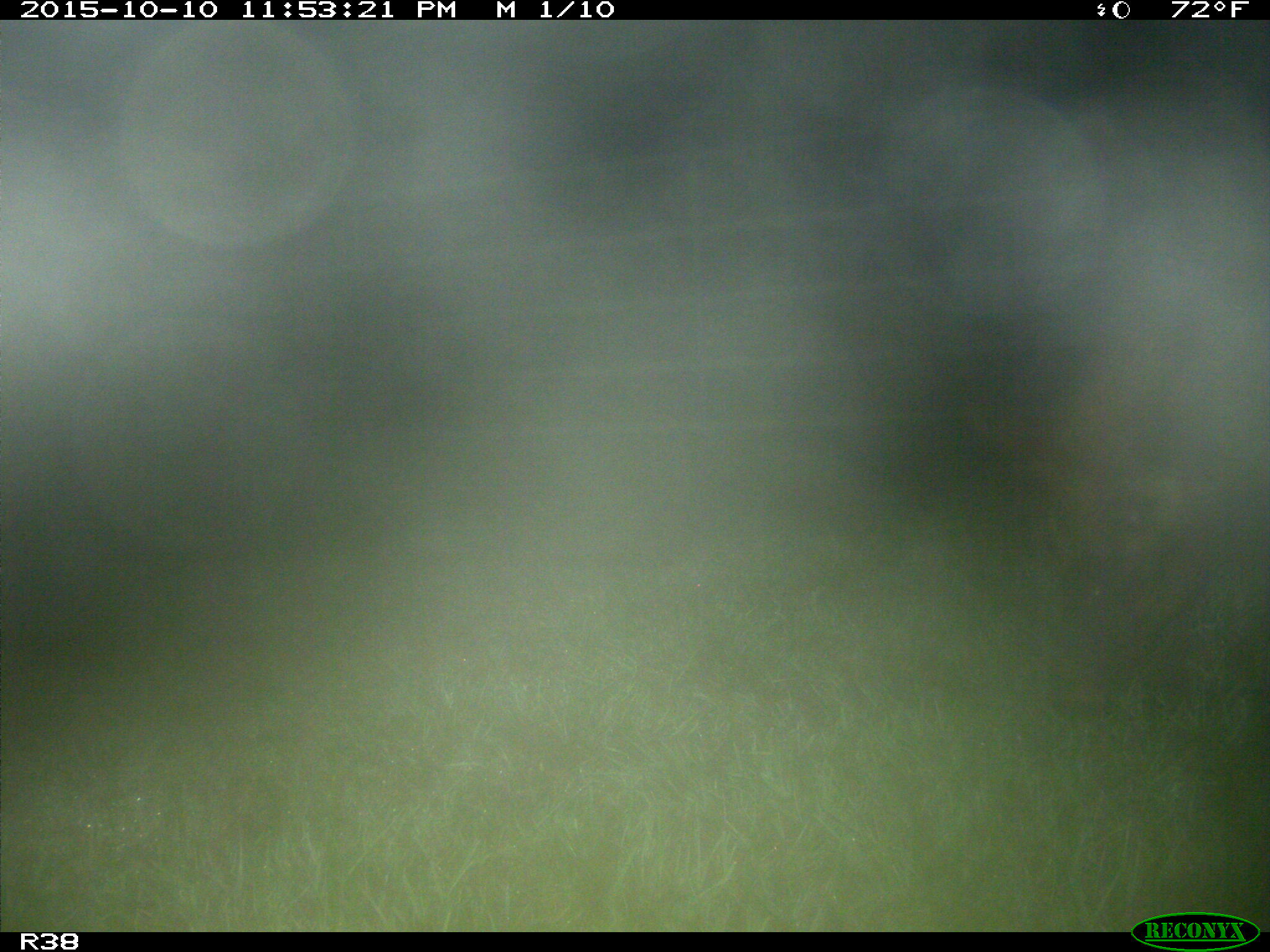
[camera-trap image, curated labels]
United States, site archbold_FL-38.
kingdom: Animalia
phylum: Chordata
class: Mammalia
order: Artiodactyla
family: Suidae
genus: Sus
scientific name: Sus scrofa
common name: wild boar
Sus scrofa (wild boar).